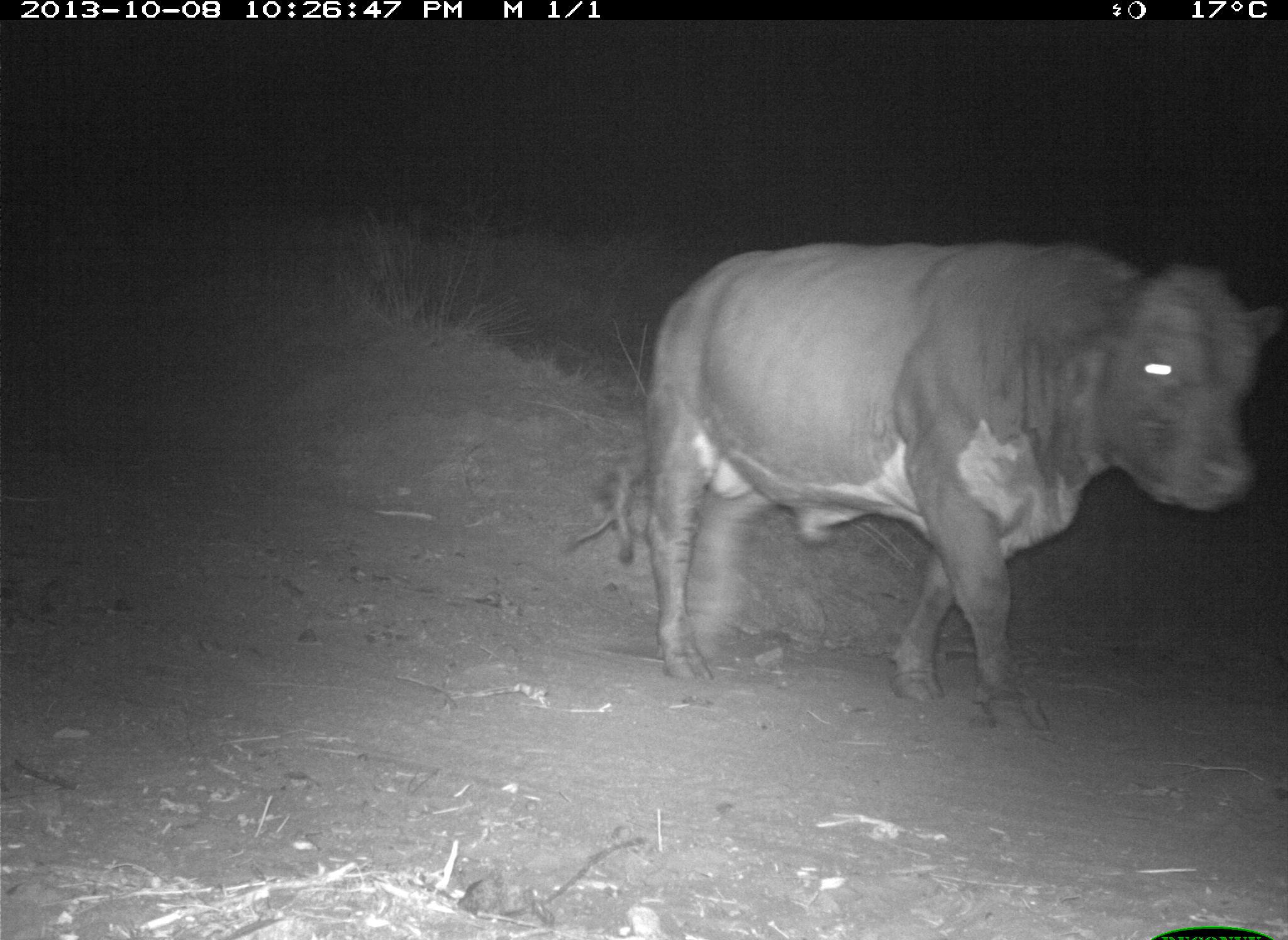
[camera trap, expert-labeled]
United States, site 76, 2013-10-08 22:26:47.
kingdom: Animalia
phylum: Chordata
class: Mammalia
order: Artiodactyla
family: Bovidae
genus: Bos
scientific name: Bos taurus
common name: cow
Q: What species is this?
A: Cow (Bos taurus).